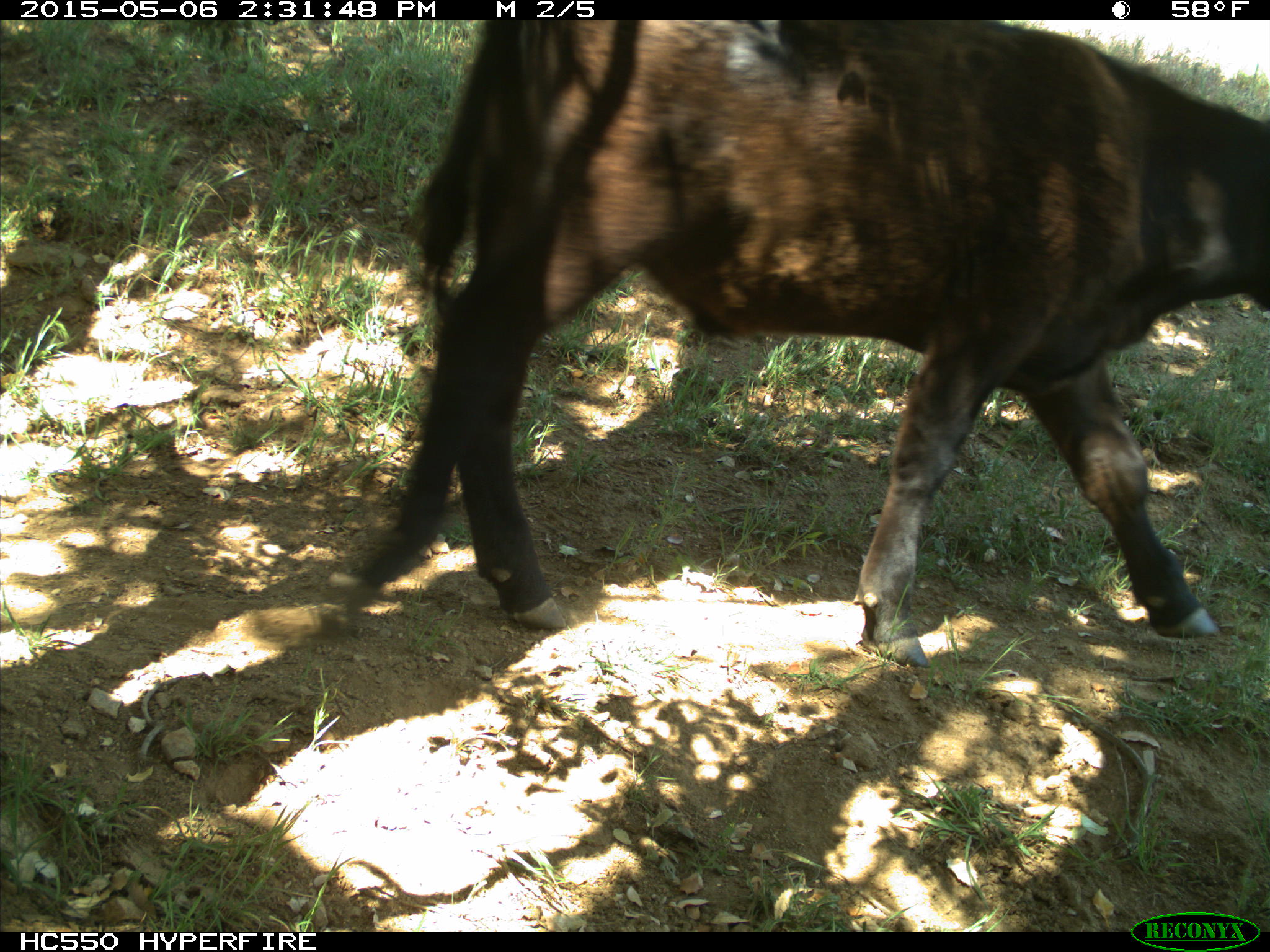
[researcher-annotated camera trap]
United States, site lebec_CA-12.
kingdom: Animalia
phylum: Chordata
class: Mammalia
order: Artiodactyla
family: Bovidae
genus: Bos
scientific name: Bos taurus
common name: domestic cow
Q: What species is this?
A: Bos taurus (domestic cow).